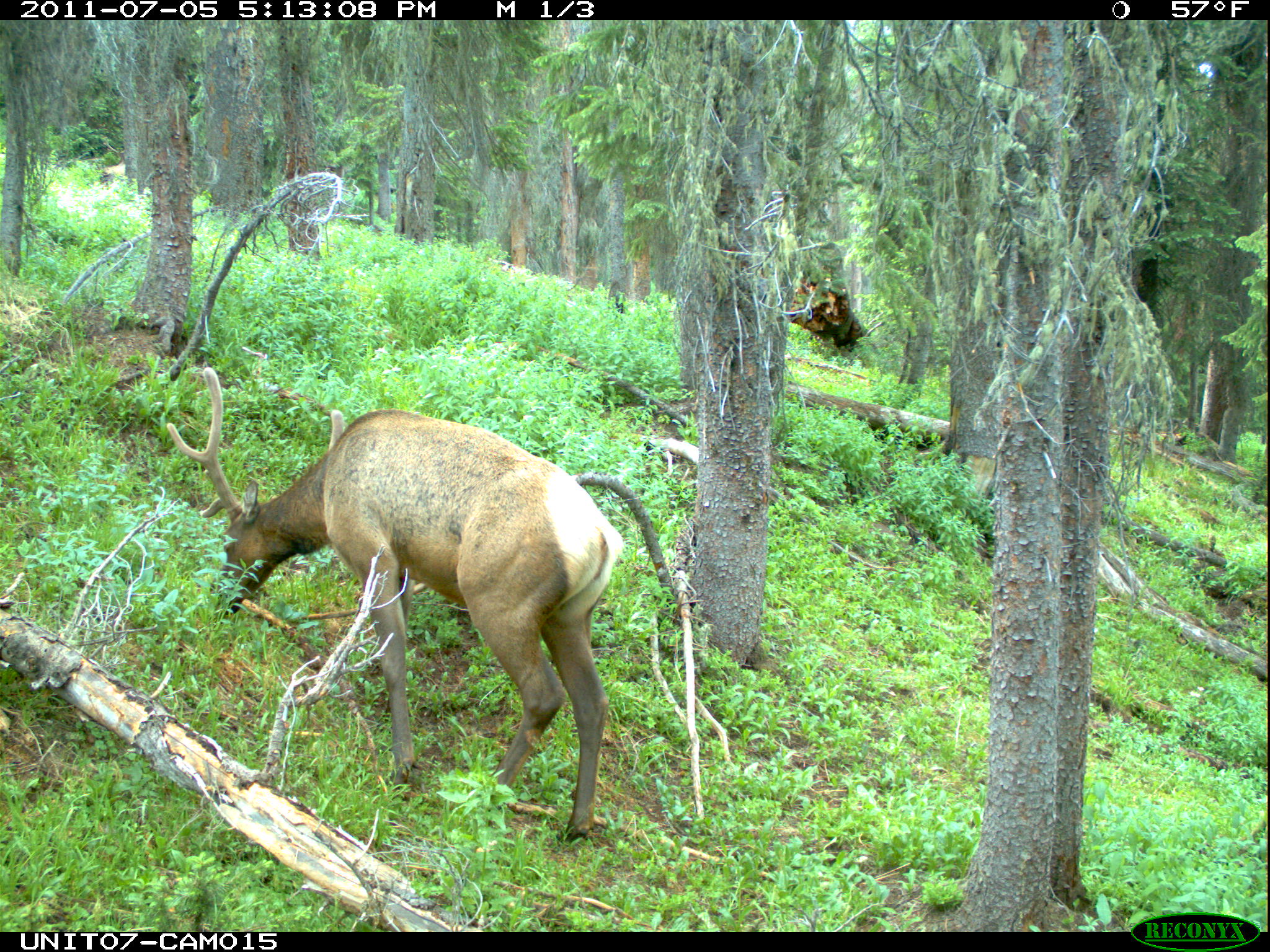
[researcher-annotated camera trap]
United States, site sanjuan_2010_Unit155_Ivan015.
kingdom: Animalia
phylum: Chordata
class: Mammalia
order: Artiodactyla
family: Cervidae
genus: Cervus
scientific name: Cervus elaphus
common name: red deer